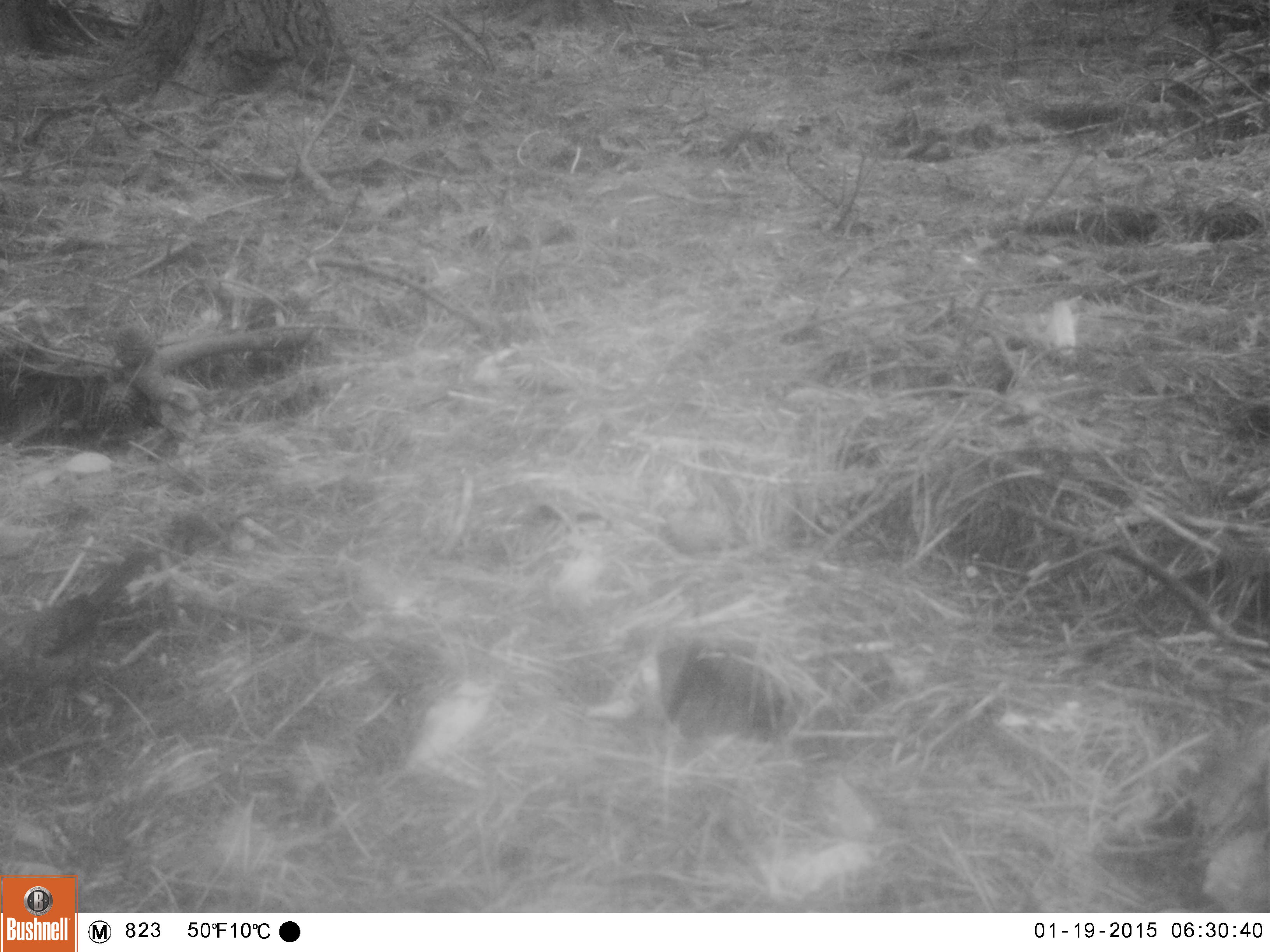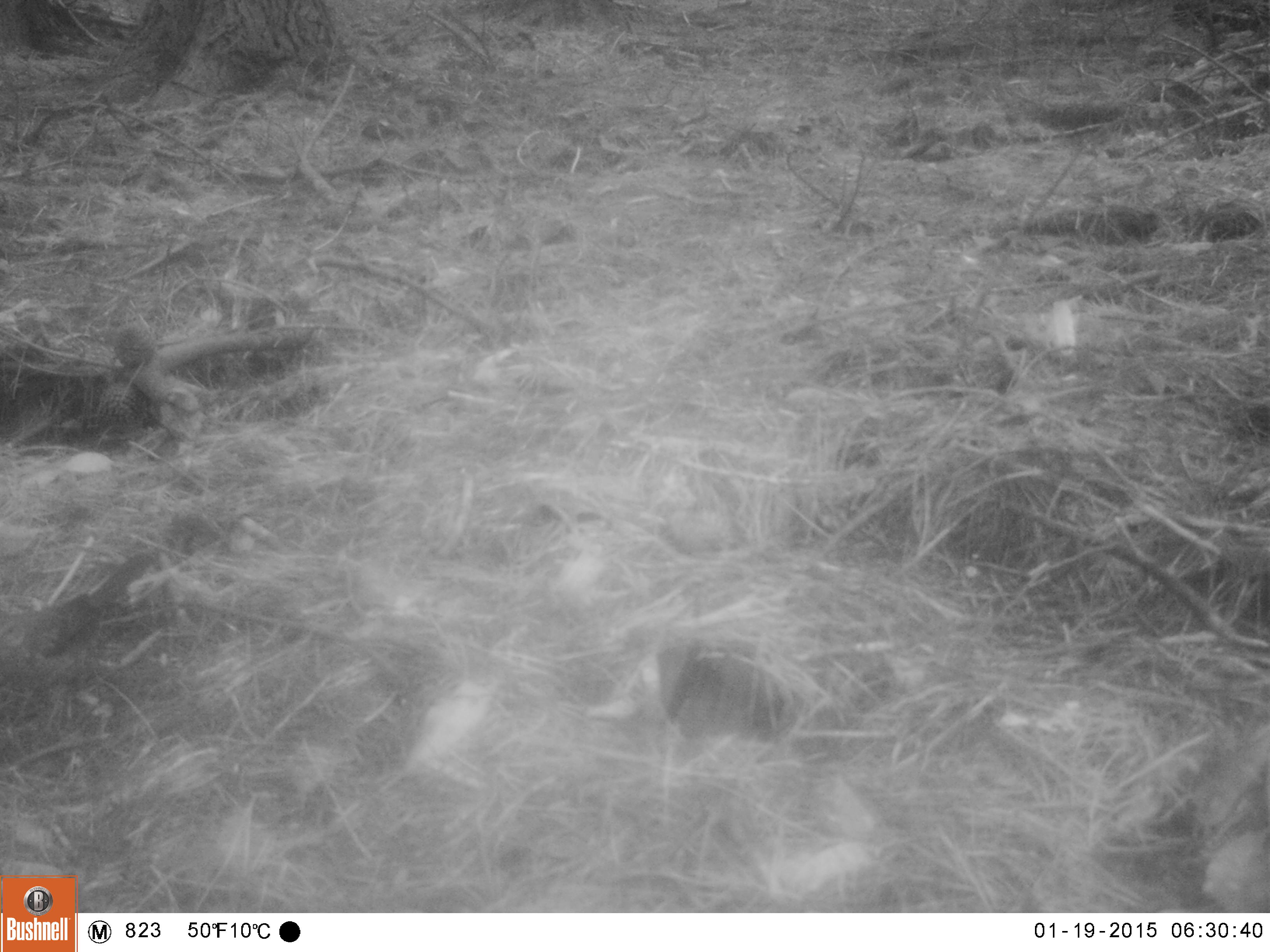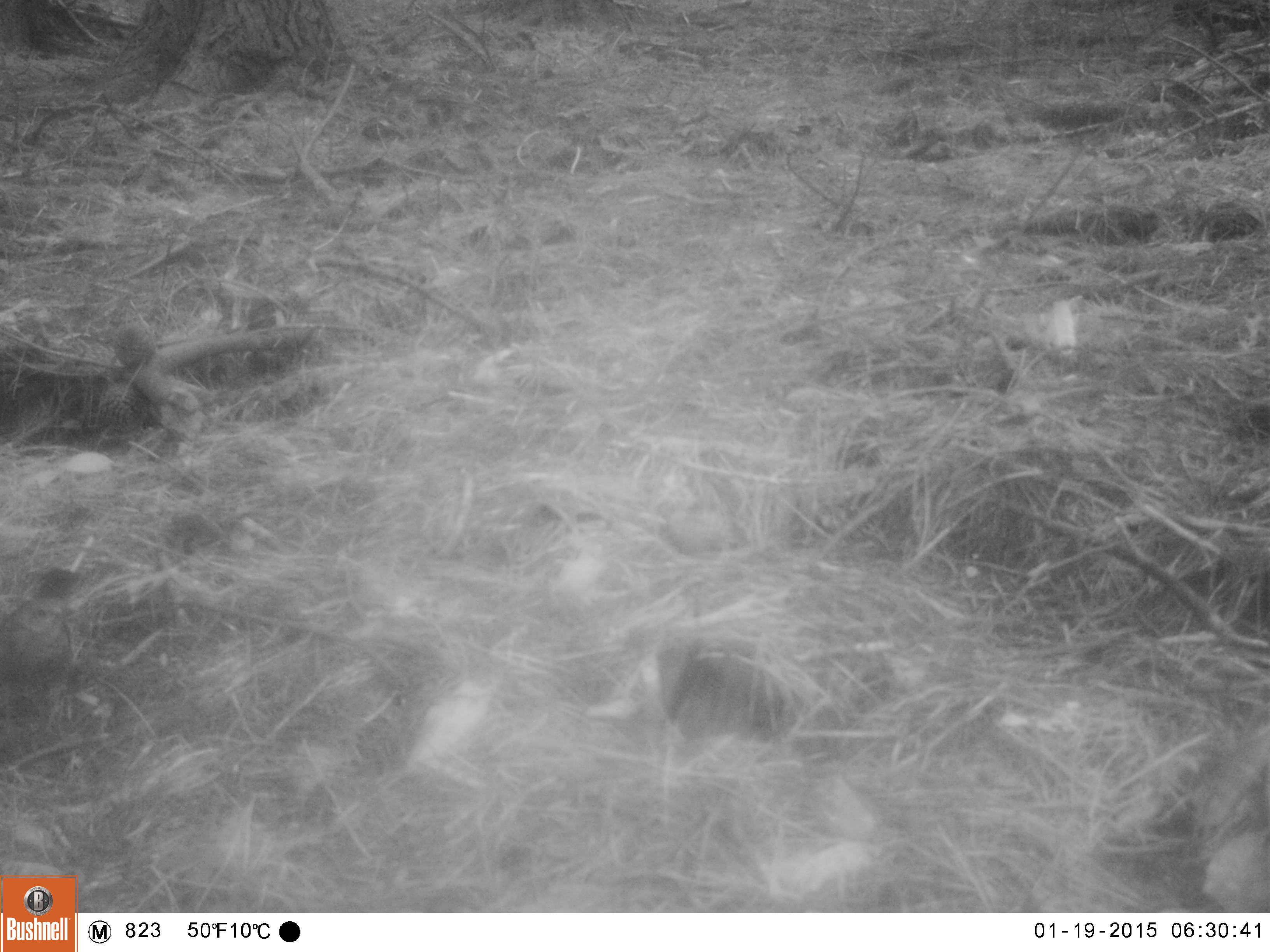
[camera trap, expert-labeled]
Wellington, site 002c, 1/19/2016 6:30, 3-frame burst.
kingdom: Animalia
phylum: Chordata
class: Aves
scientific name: Aves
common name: bird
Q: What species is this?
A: Bird (Aves).